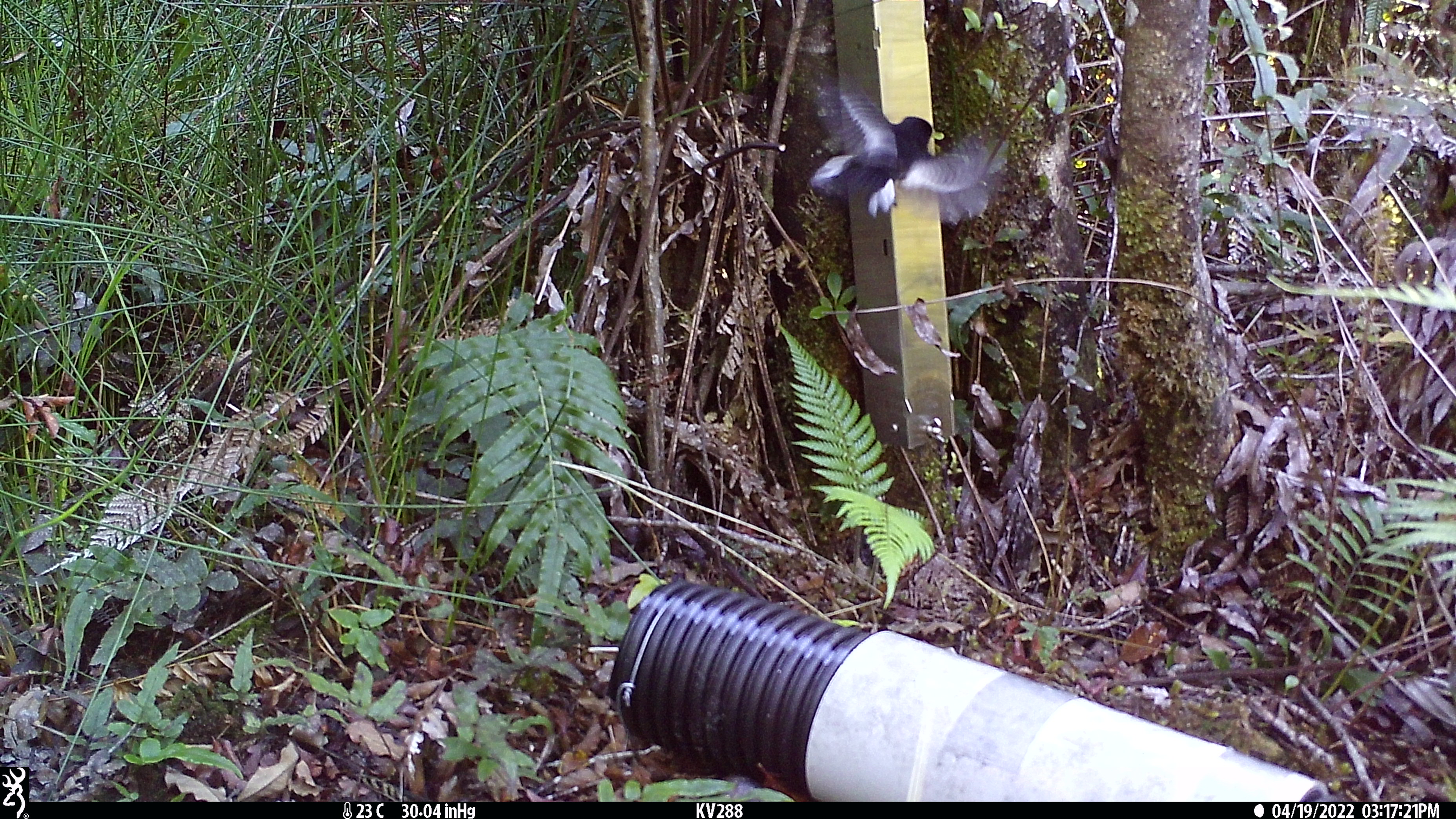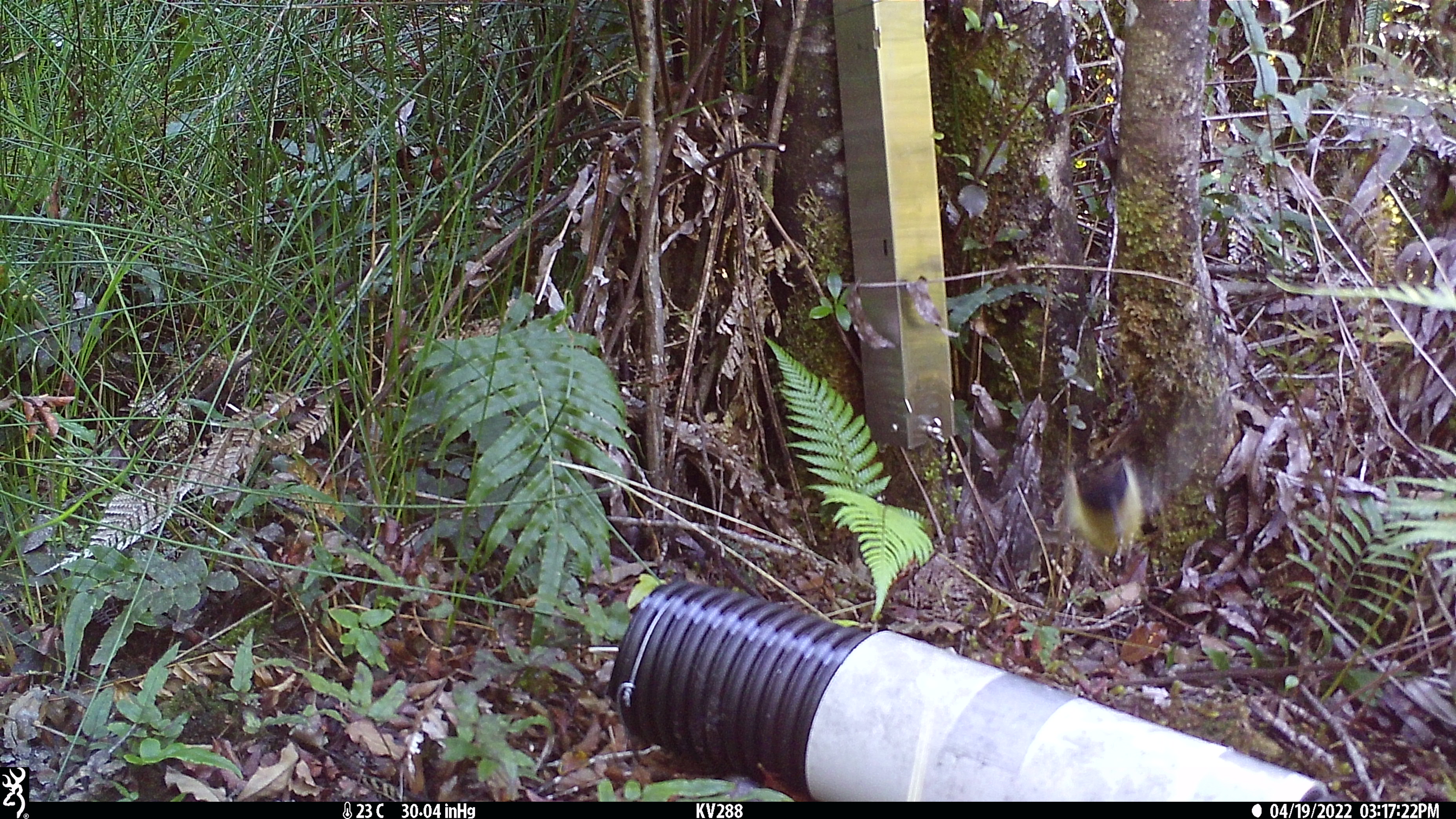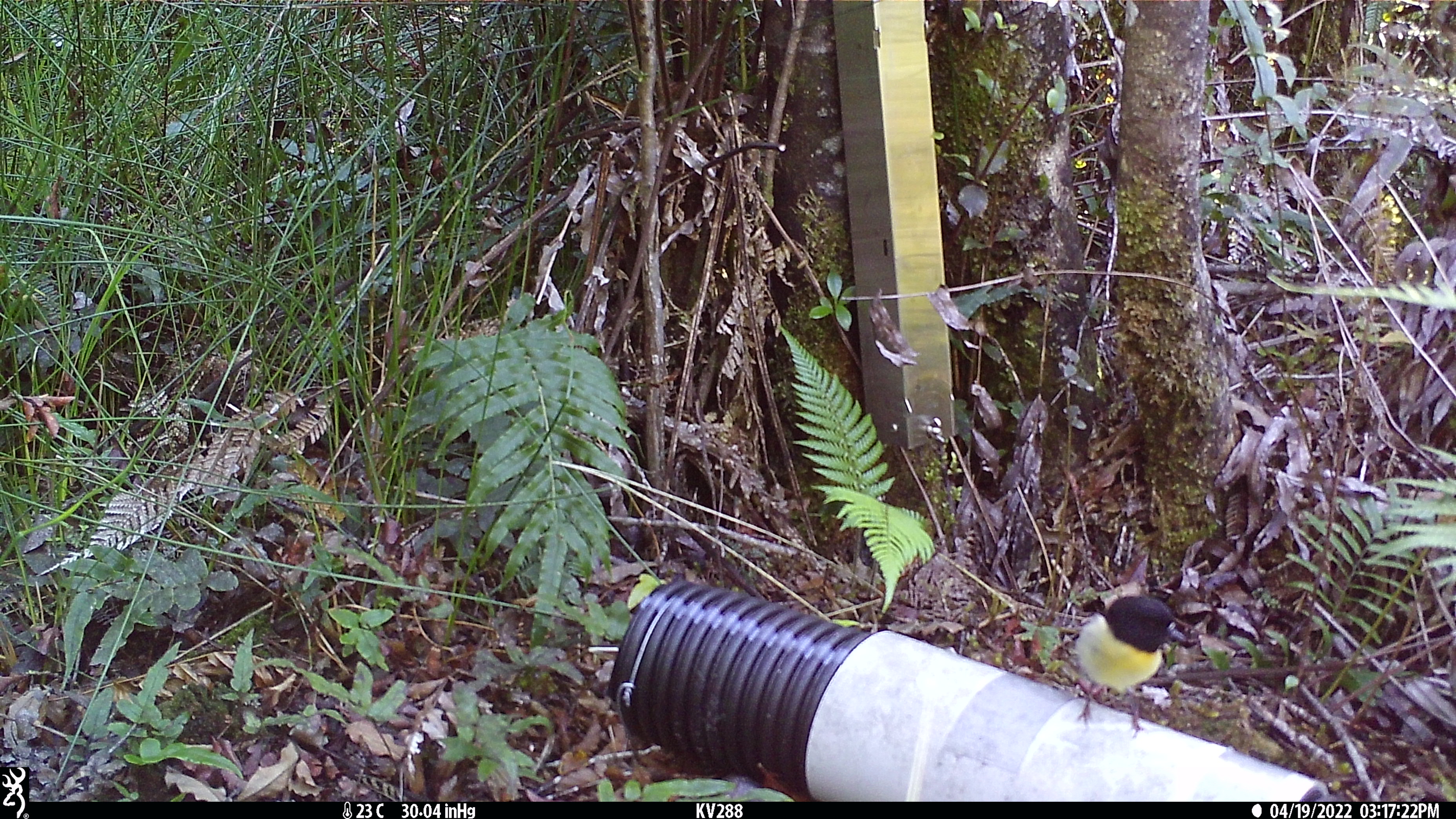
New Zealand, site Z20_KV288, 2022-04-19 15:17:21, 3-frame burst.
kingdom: Animalia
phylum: Chordata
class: Aves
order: Passeriformes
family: Petroicidae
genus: Petroica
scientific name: Petroica macrocephala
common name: tomtit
Tomtit (Petroica macrocephala).